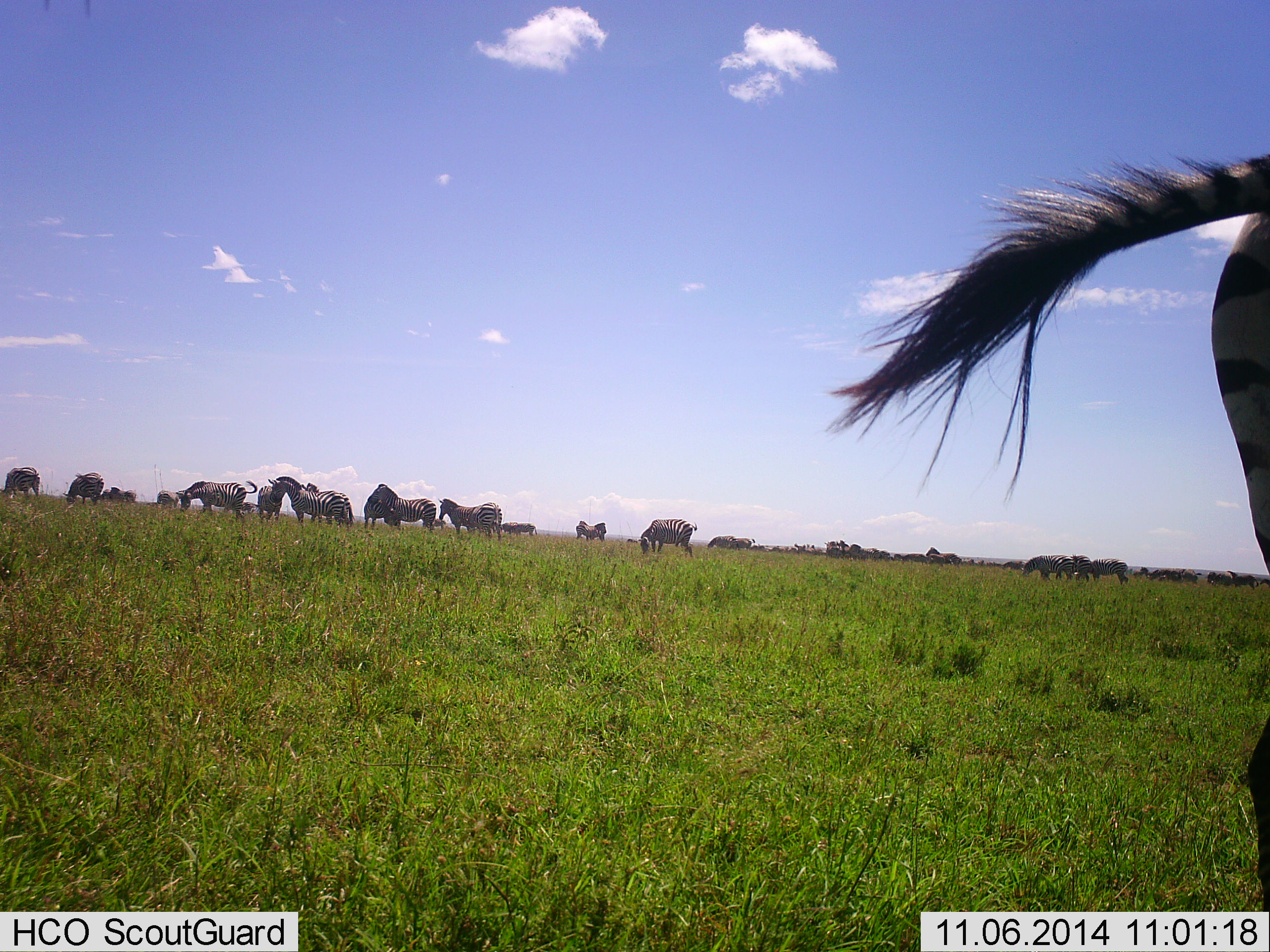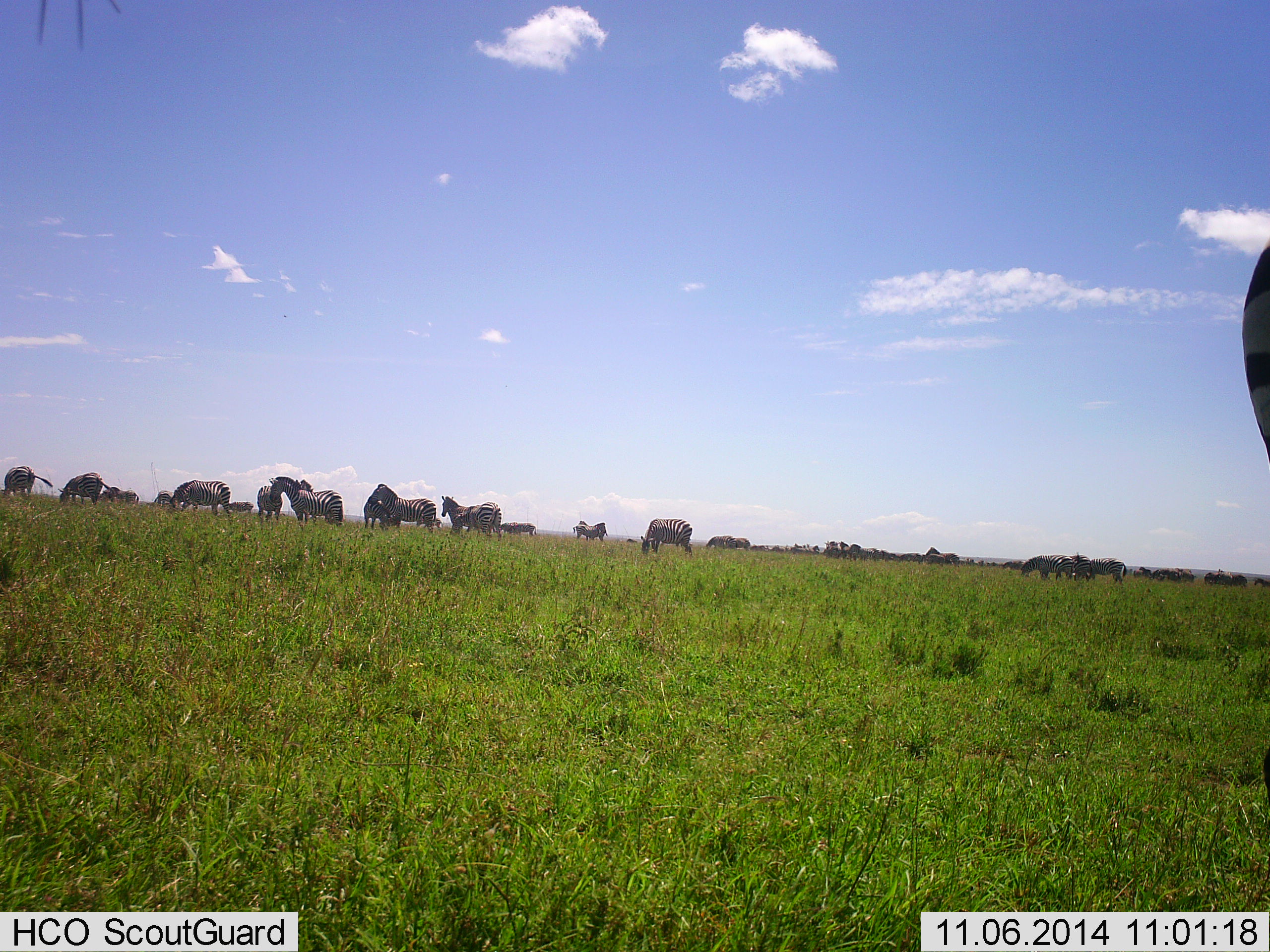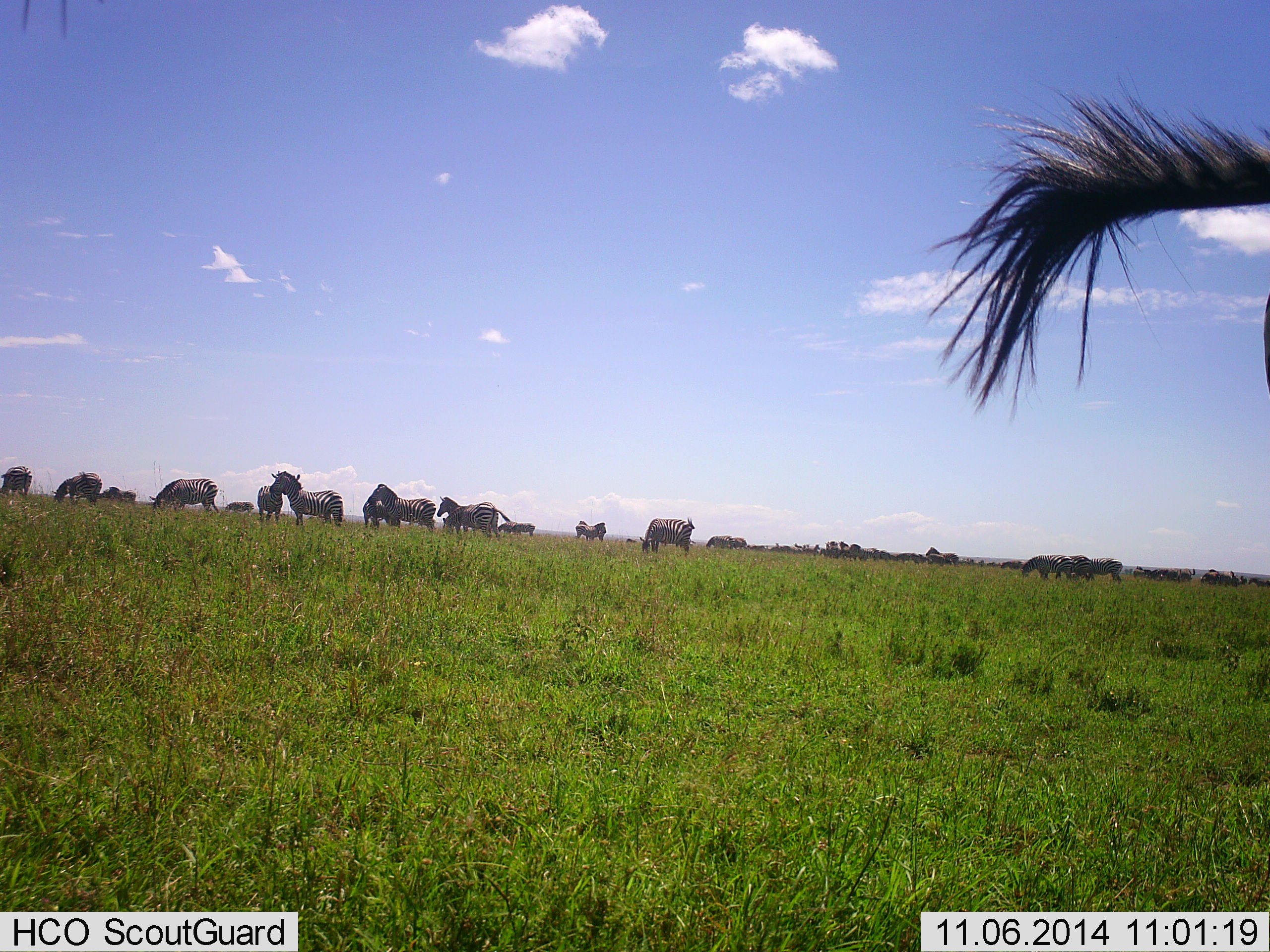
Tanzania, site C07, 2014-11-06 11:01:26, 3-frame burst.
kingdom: Animalia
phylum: Chordata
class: Mammalia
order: Perissodactyla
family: Equidae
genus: Equus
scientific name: Equus quagga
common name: plains zebra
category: zebra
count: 11-50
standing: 64%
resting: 0%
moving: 36%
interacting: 0%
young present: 0%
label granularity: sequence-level